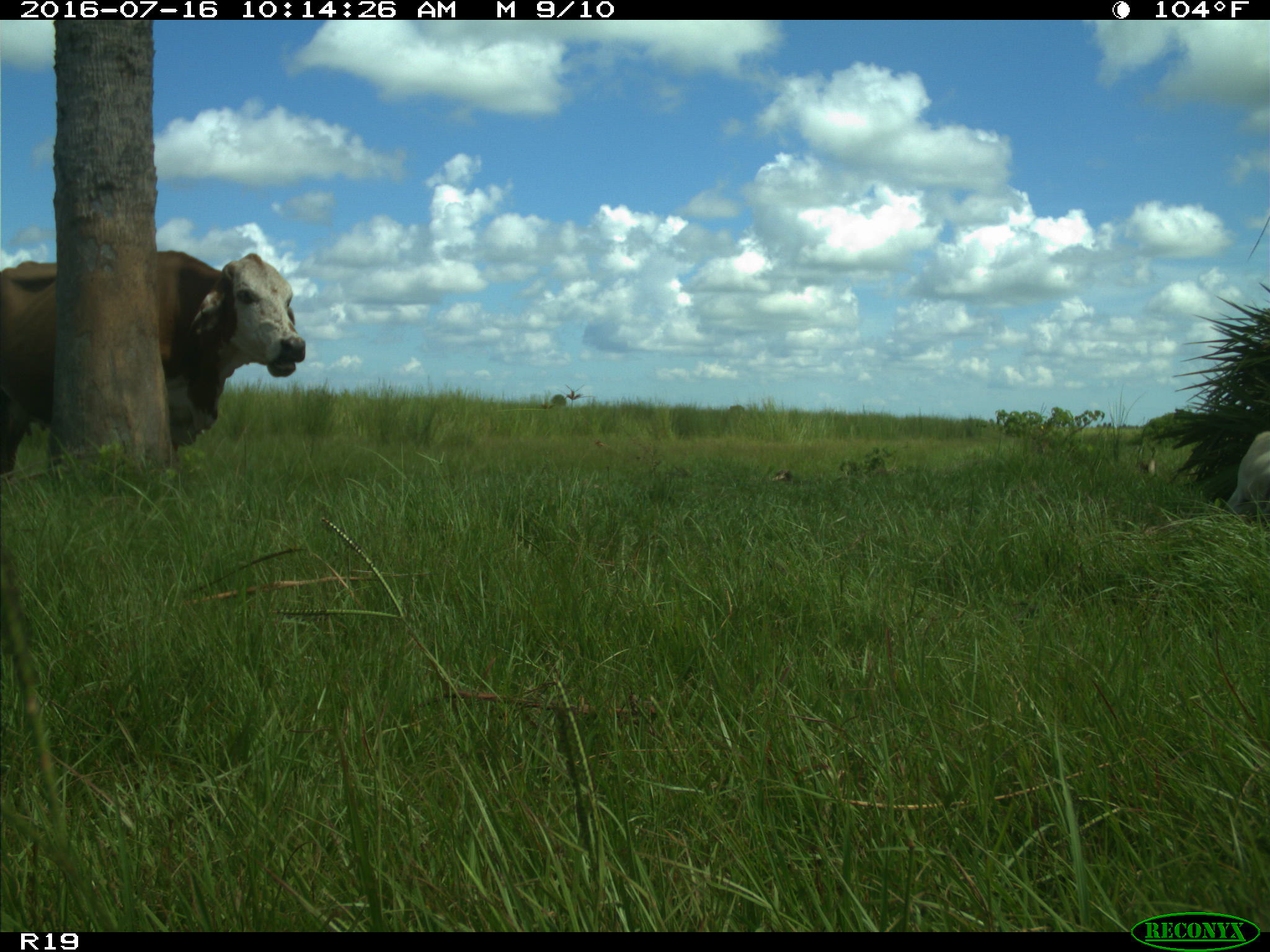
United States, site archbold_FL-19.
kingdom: Animalia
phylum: Chordata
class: Mammalia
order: Artiodactyla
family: Bovidae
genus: Bos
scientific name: Bos taurus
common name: domestic cow